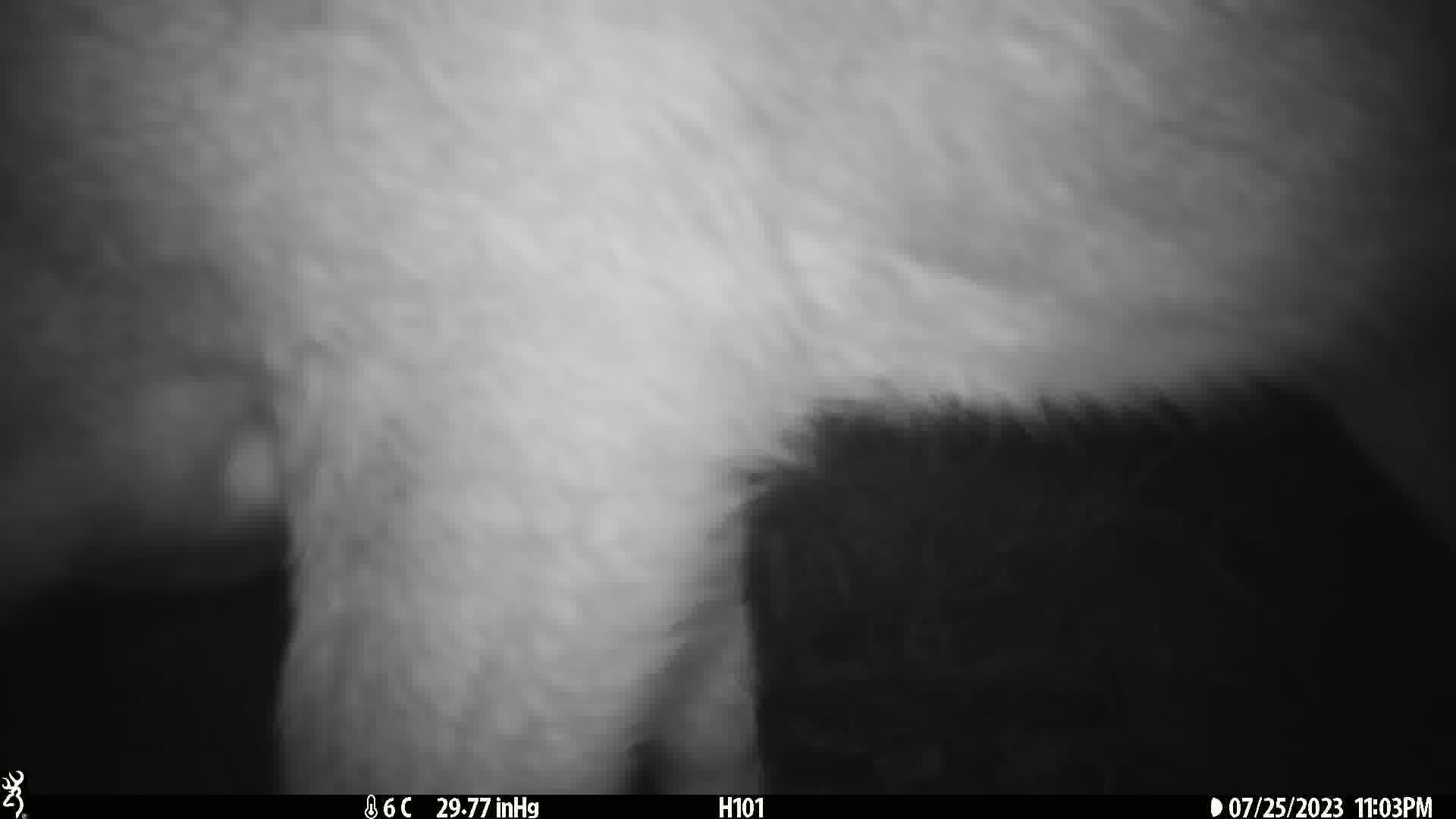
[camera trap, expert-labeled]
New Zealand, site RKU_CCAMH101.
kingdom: Animalia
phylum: Chordata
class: Mammalia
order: Artiodactyla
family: Cervidae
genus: Odocoileus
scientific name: Odocoileus virginianus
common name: white-tailed deer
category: white tailed deer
White tailed deer (white-tailed deer) (Odocoileus virginianus).